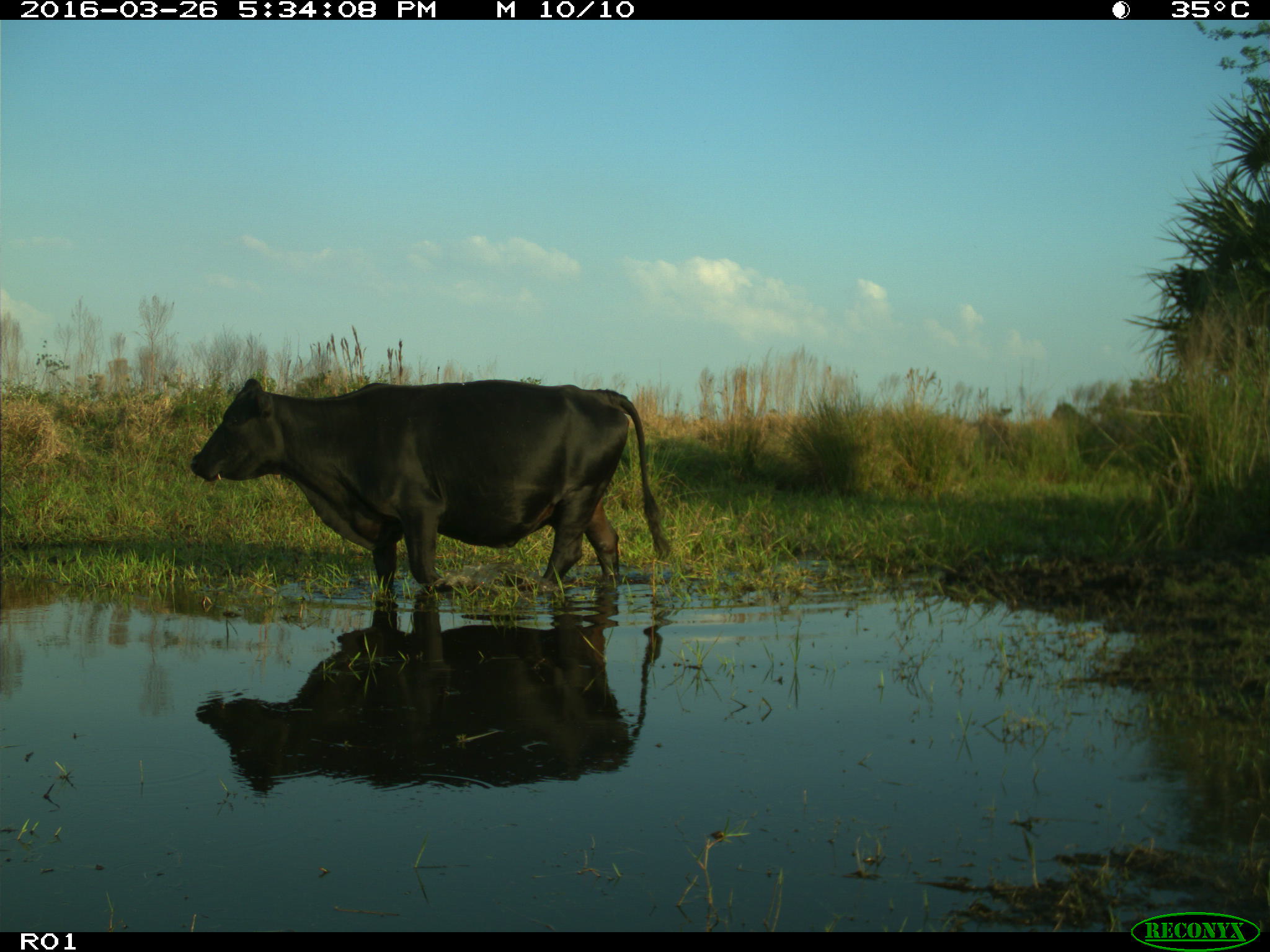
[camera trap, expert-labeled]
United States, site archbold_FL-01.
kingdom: Animalia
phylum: Chordata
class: Mammalia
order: Artiodactyla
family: Bovidae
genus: Bos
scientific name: Bos taurus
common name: domestic cow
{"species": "Bos taurus (domestic cow)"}